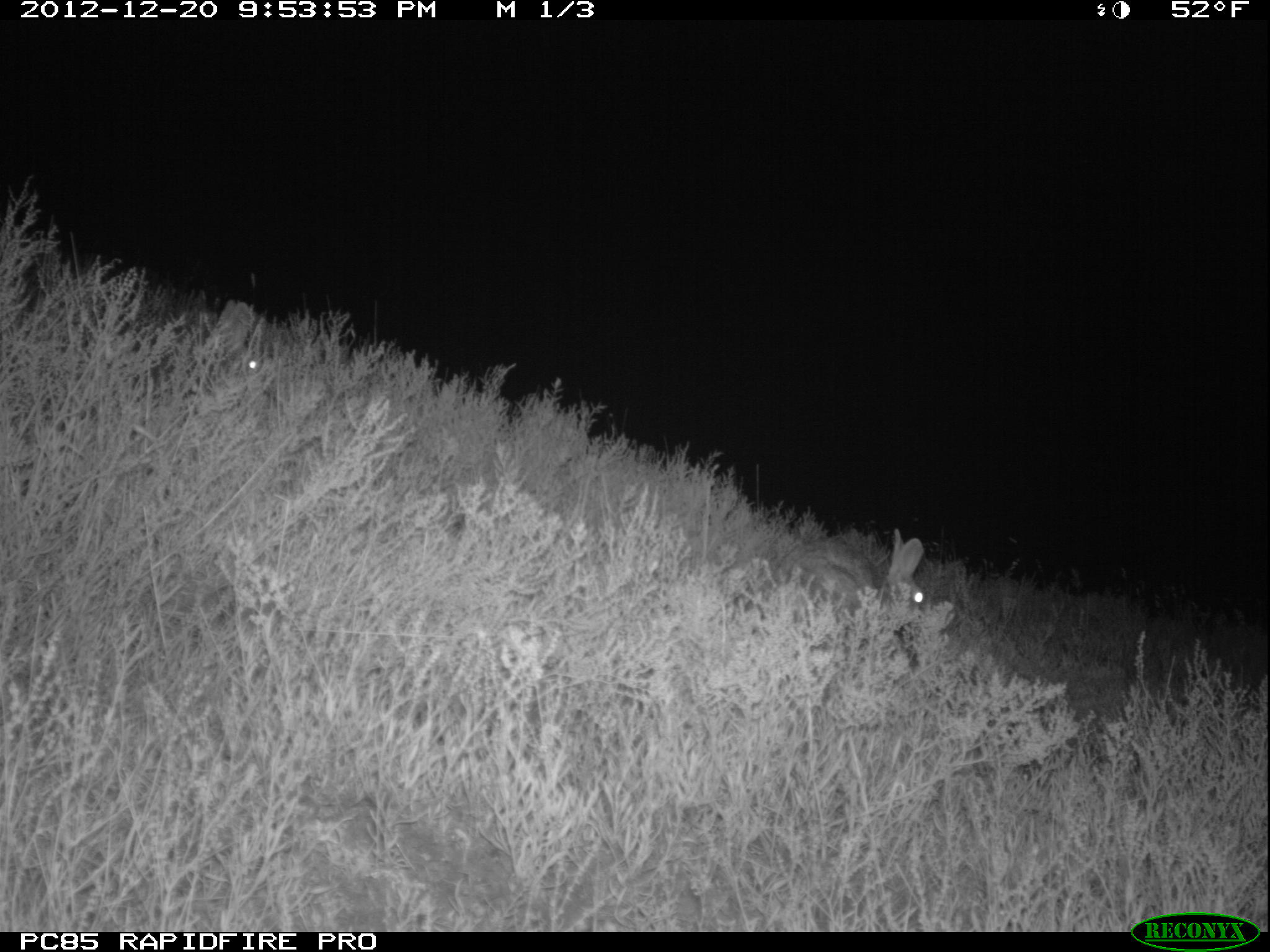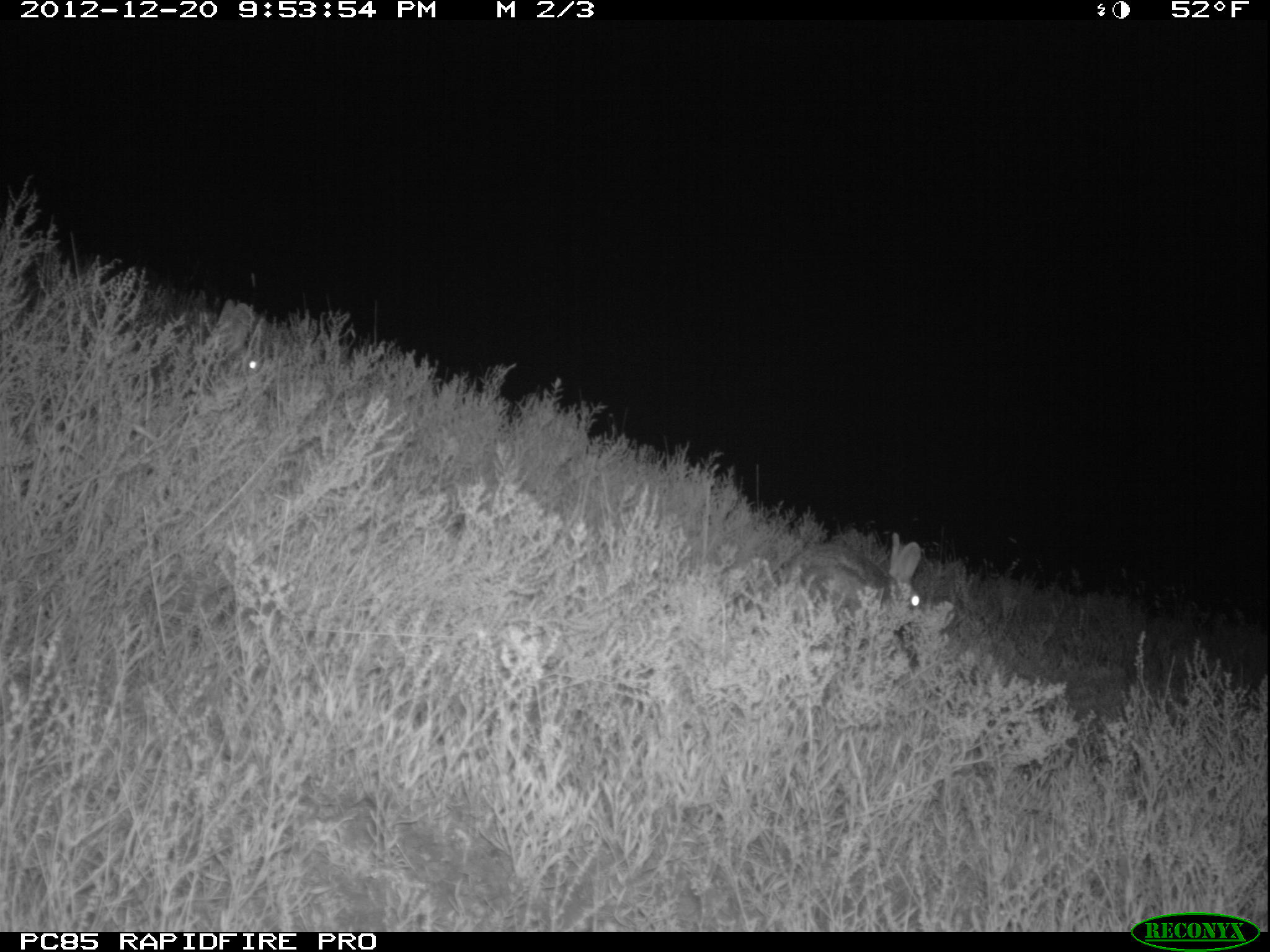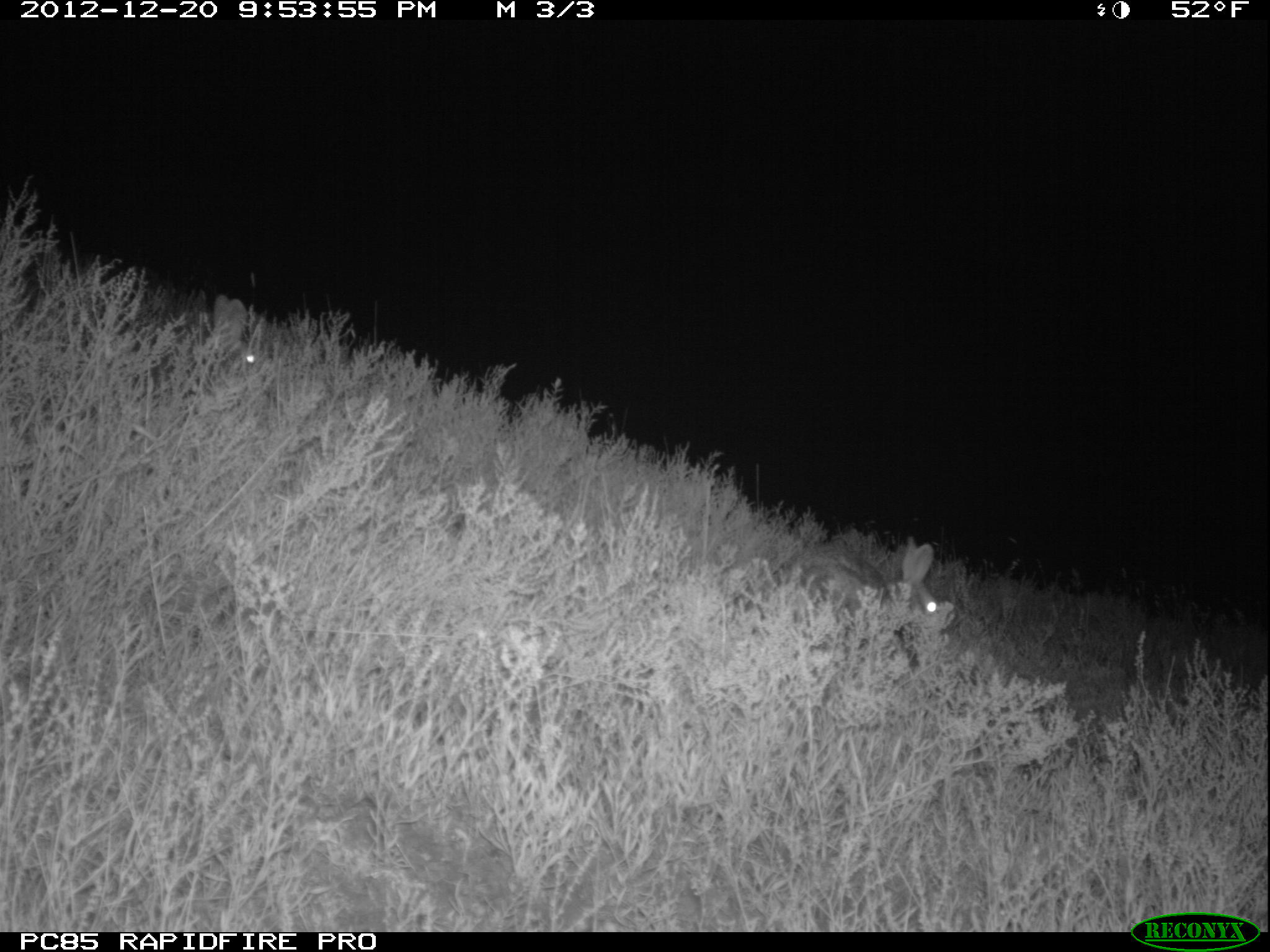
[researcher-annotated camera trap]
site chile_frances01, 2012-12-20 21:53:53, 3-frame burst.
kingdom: Animalia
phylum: Chordata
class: Mammalia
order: Lagomorpha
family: Leporidae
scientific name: Leporidae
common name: rabbits and hares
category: rabbit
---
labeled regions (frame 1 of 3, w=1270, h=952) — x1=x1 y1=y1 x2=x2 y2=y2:
rabbit: x1=818 y1=534 x2=930 y2=624; x1=190 y1=301 x2=272 y2=400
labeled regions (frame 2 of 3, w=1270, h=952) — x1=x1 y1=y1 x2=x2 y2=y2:
rabbit: x1=784 y1=536 x2=931 y2=624; x1=190 y1=303 x2=269 y2=398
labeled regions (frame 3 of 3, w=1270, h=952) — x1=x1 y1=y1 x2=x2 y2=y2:
rabbit: x1=850 y1=540 x2=954 y2=633; x1=194 y1=301 x2=264 y2=392